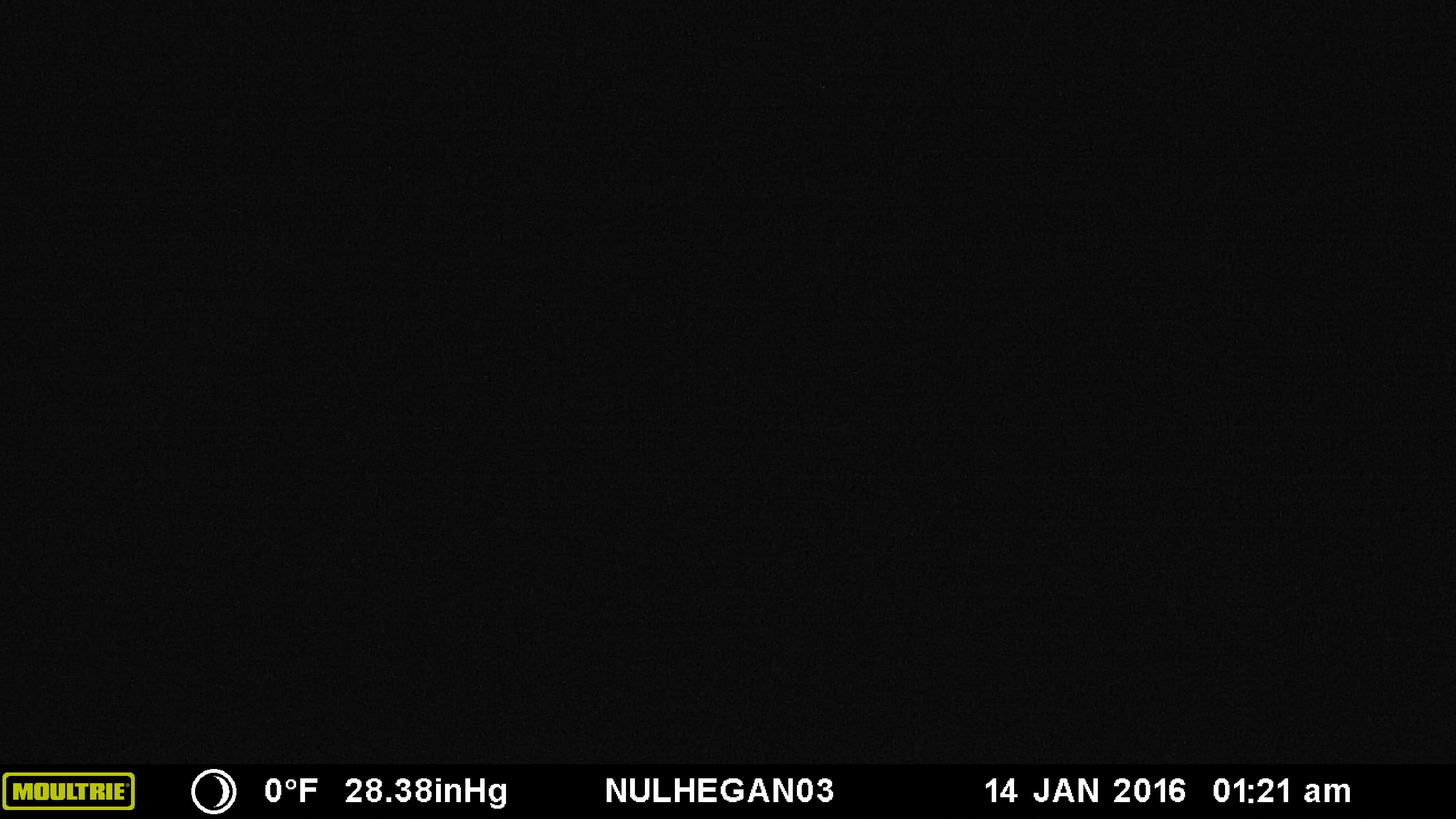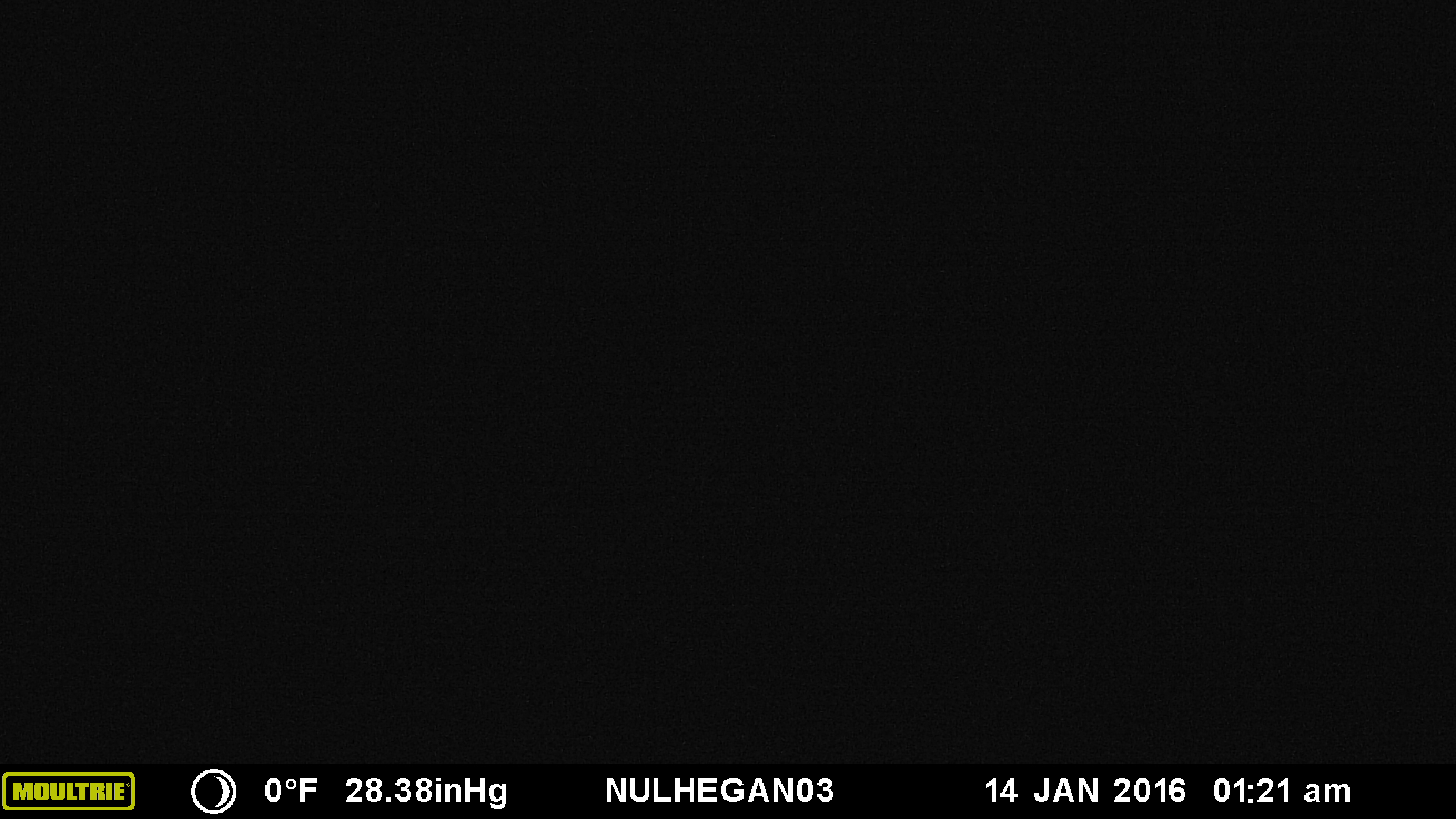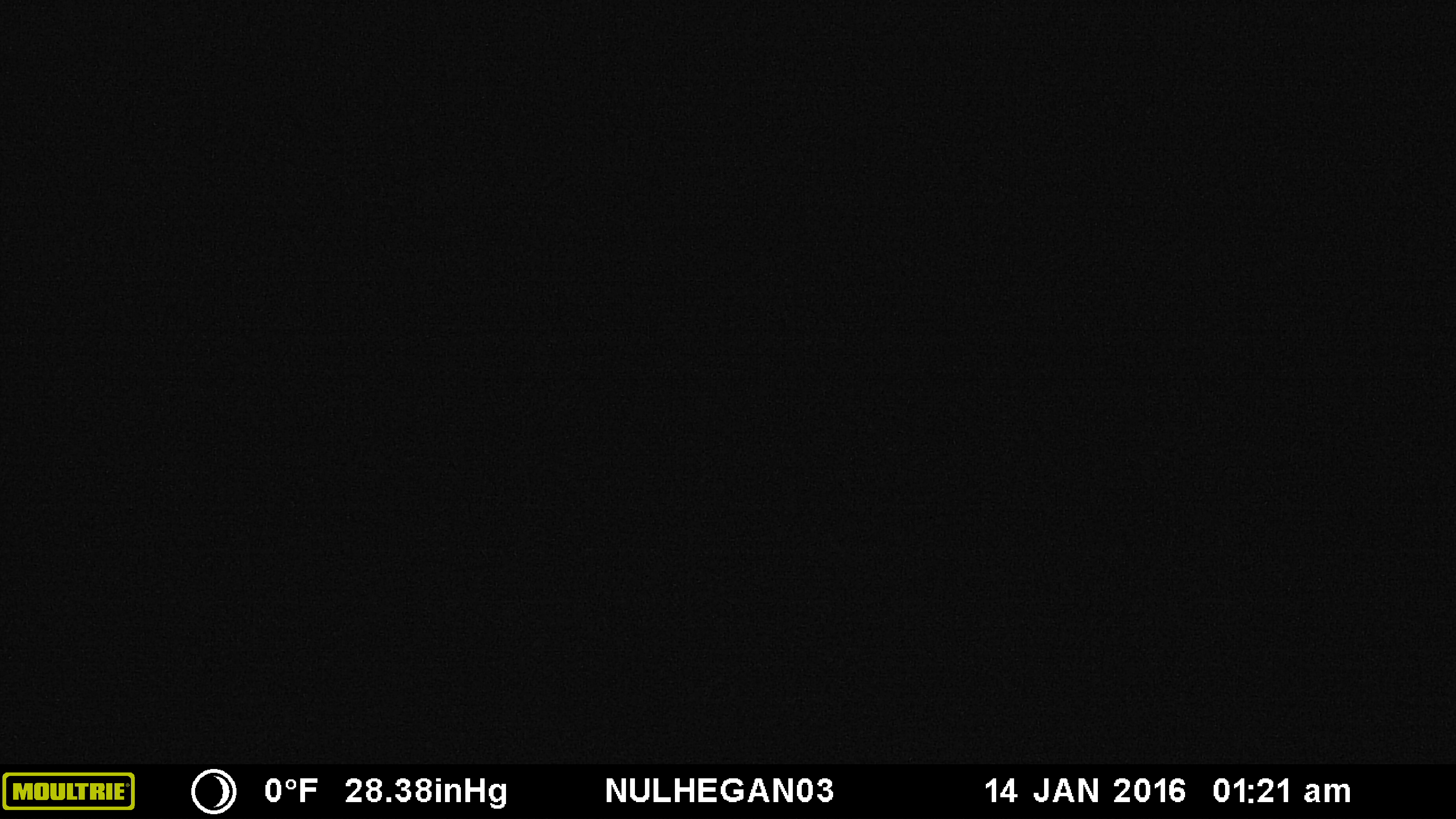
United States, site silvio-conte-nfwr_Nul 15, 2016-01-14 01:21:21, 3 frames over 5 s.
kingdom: Animalia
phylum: Chordata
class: Mammalia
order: Artiodactyla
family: Cervidae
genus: Alces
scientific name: Alces alces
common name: moose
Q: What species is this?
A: Moose (Alces alces).